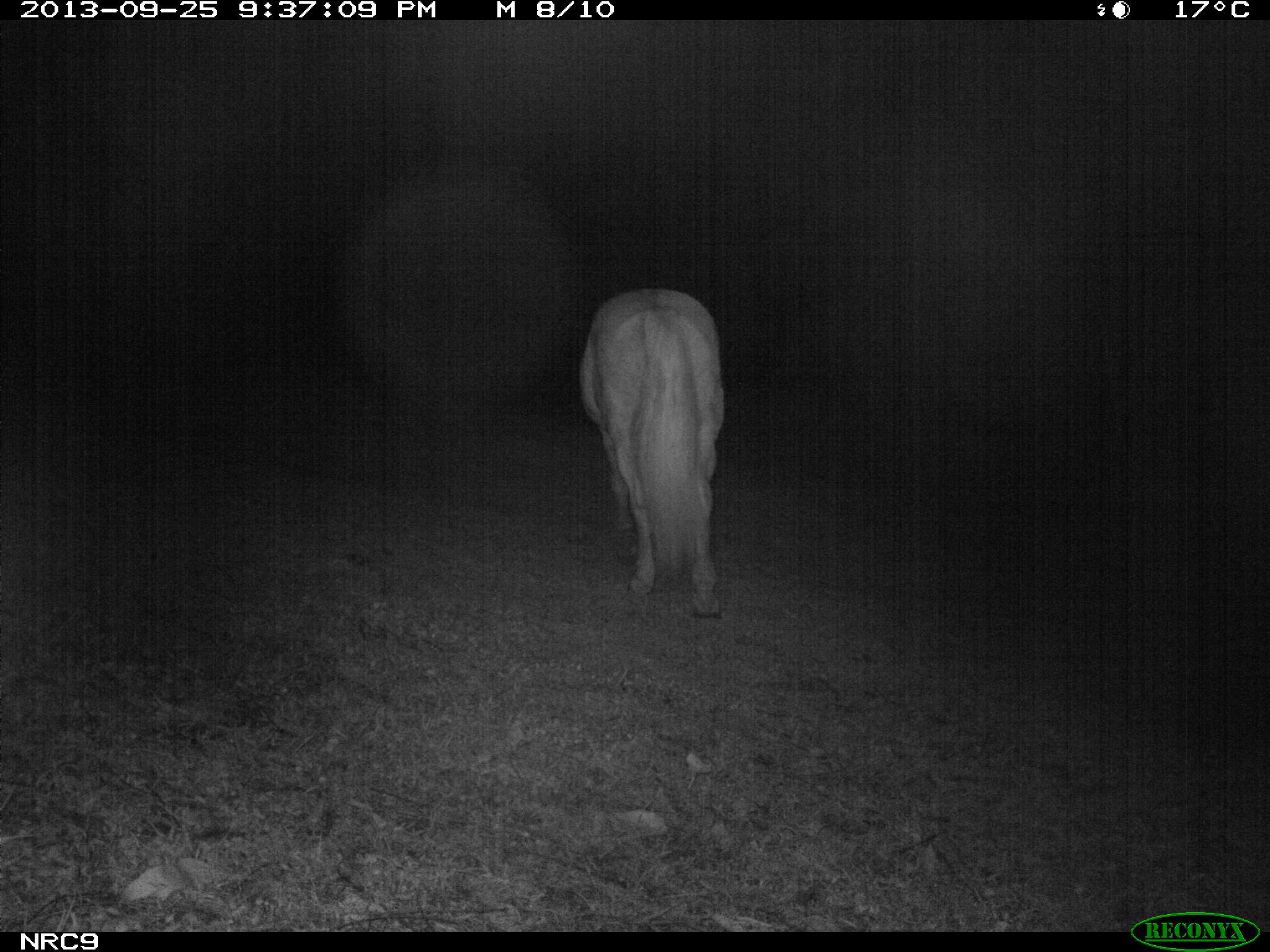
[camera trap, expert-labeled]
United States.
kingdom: Animalia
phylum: Chordata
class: Mammalia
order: Perissodactyla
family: Equidae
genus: Equus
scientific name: Equus caballus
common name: horse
Horse (Equus caballus).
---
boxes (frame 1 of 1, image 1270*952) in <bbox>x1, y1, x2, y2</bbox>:
Horse: <bbox>572, 281, 738, 625</bbox>